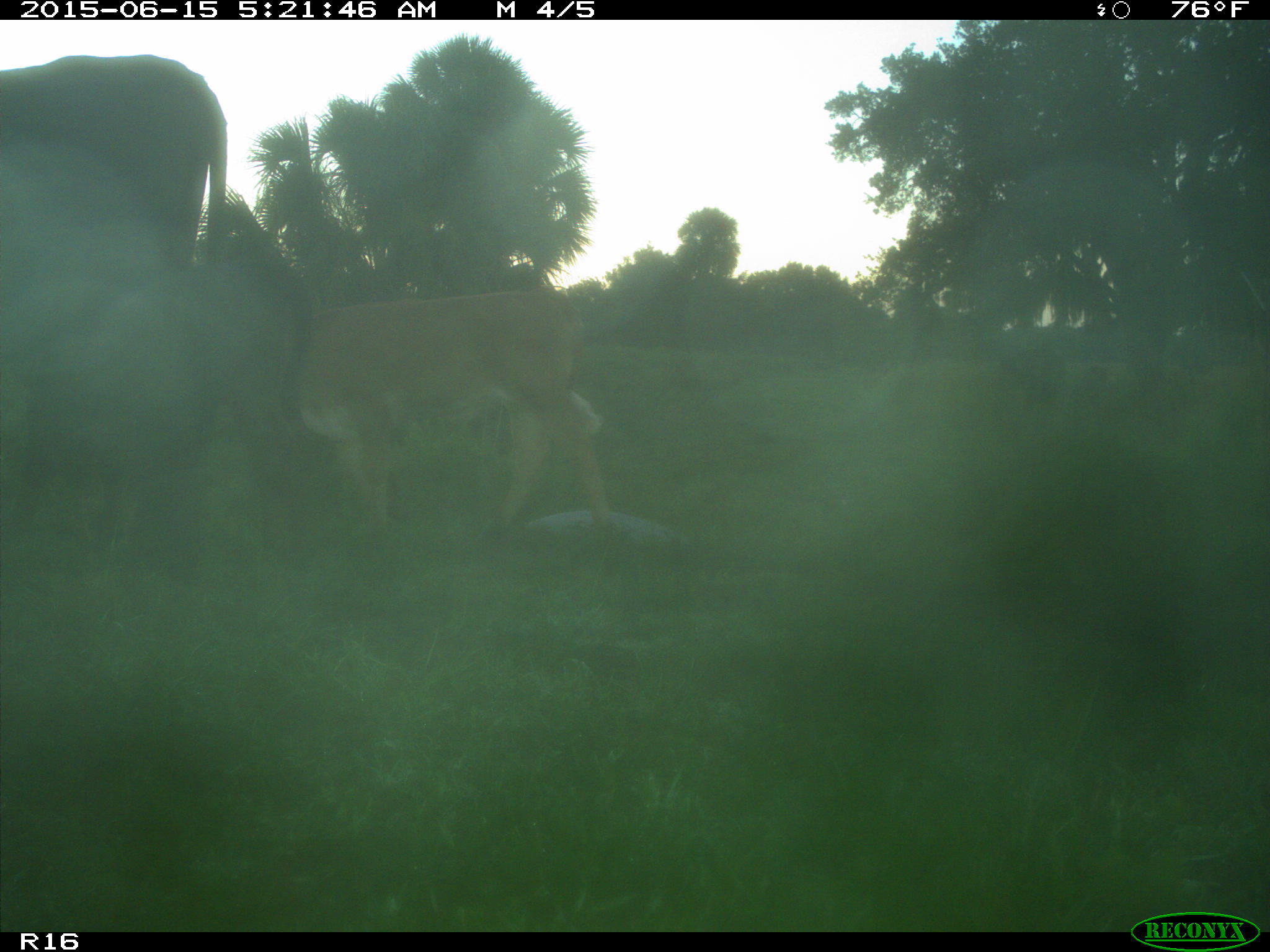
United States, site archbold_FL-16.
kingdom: Animalia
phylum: Chordata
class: Mammalia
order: Artiodactyla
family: Bovidae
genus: Bos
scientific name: Bos taurus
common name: domestic cow